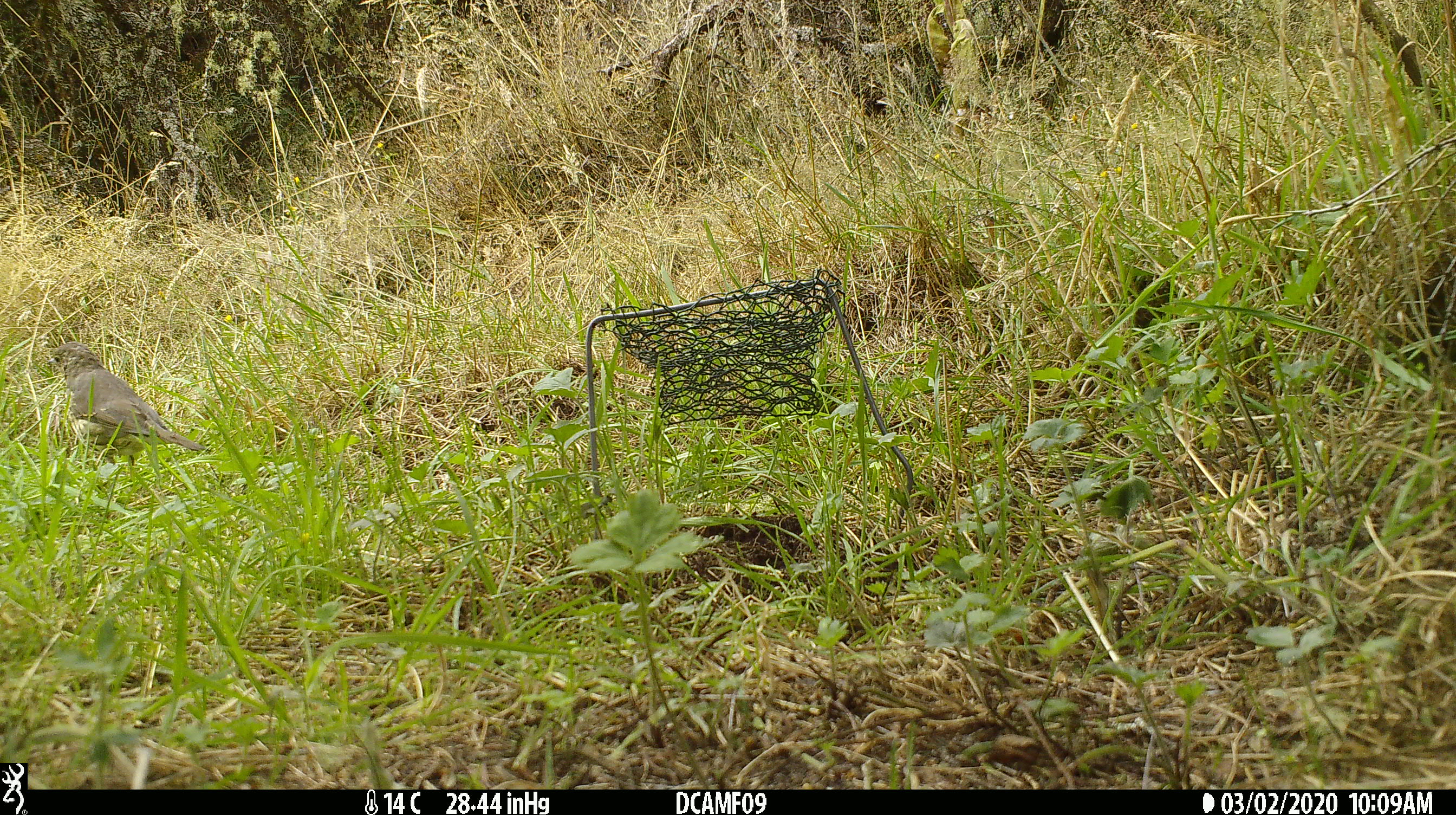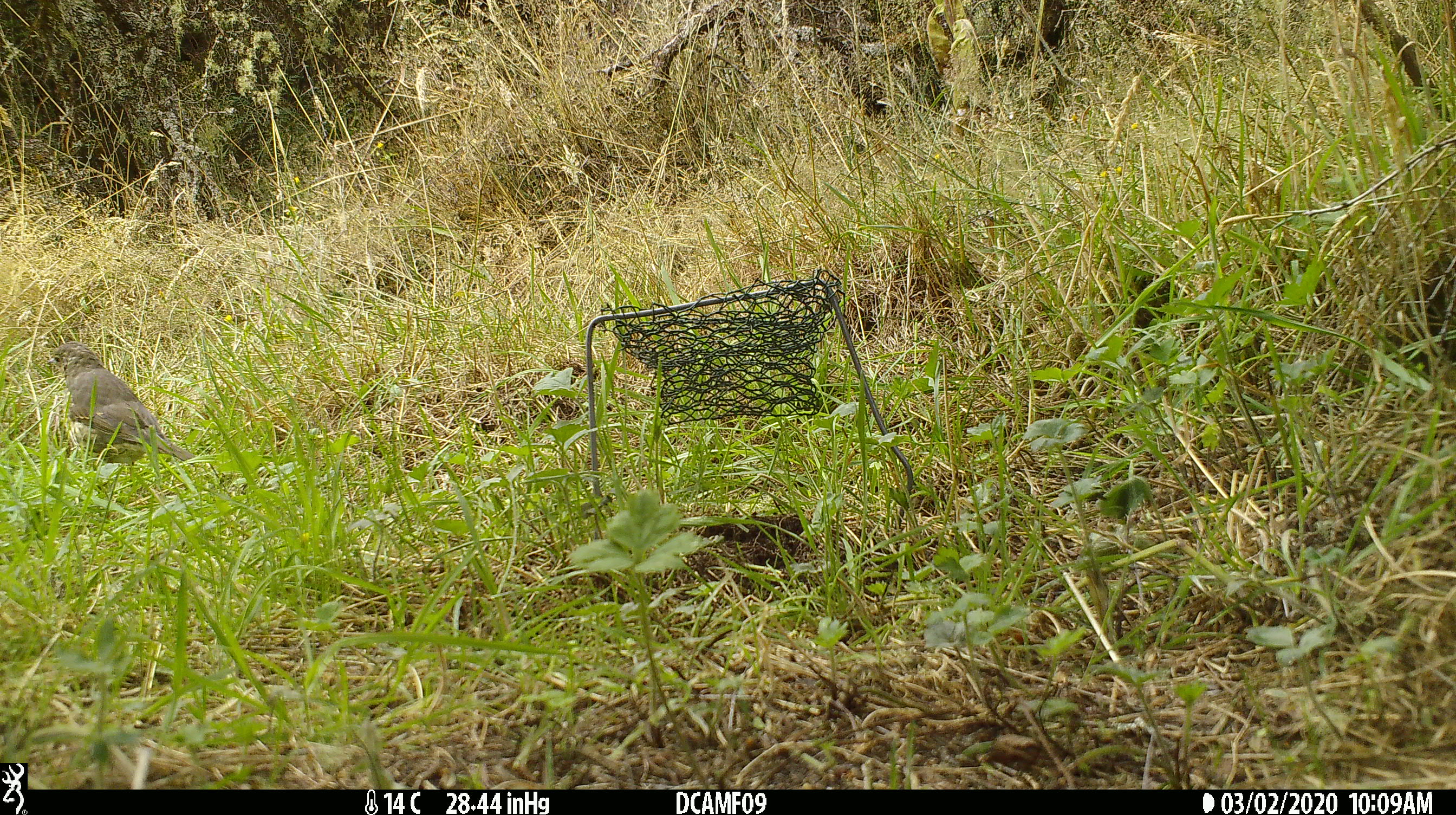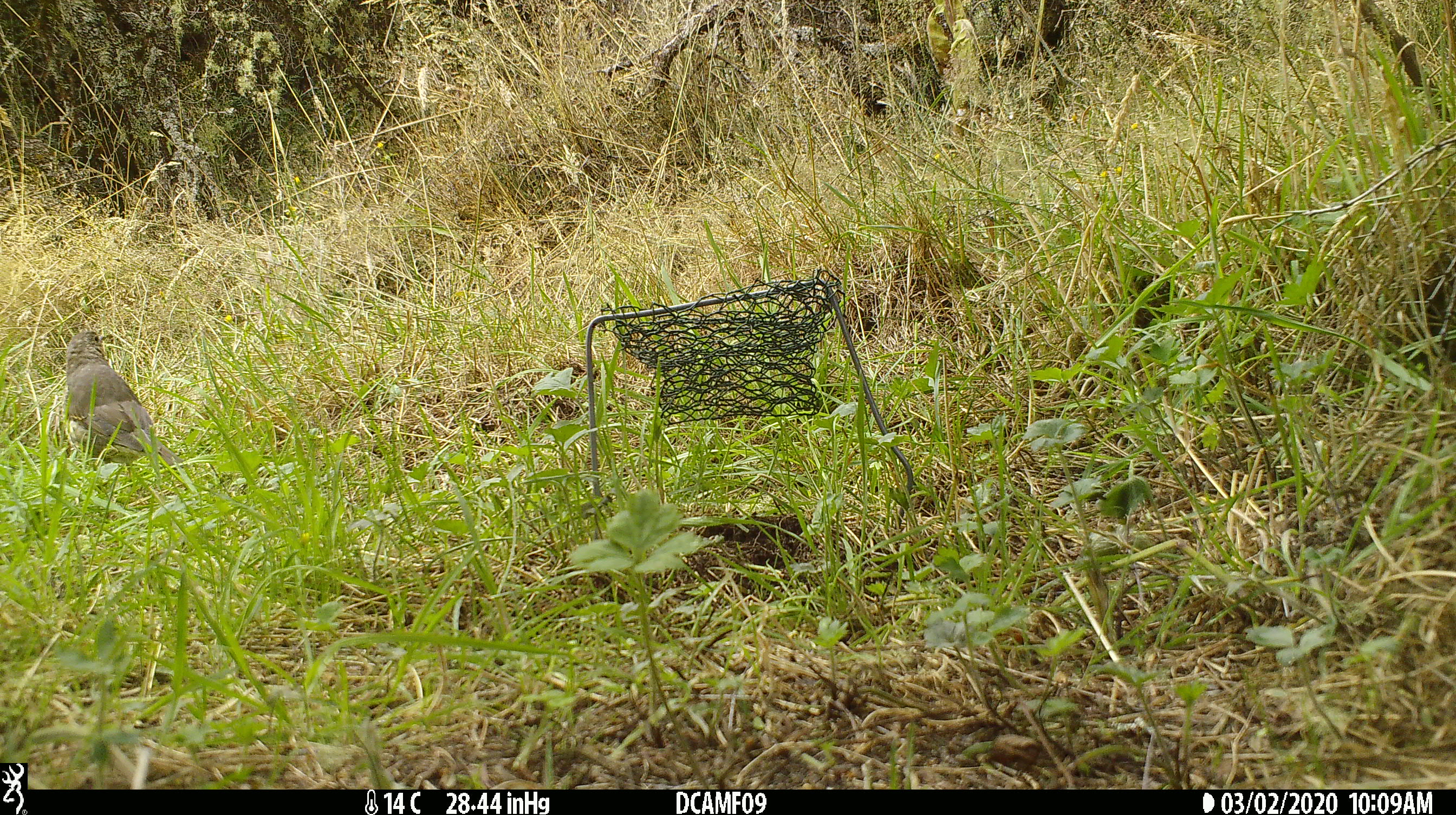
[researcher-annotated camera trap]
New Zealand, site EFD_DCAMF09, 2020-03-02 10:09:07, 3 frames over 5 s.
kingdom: Animalia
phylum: Chordata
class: Aves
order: Passeriformes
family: Turdidae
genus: Turdus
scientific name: Turdus philomelos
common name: song thrush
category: thrush